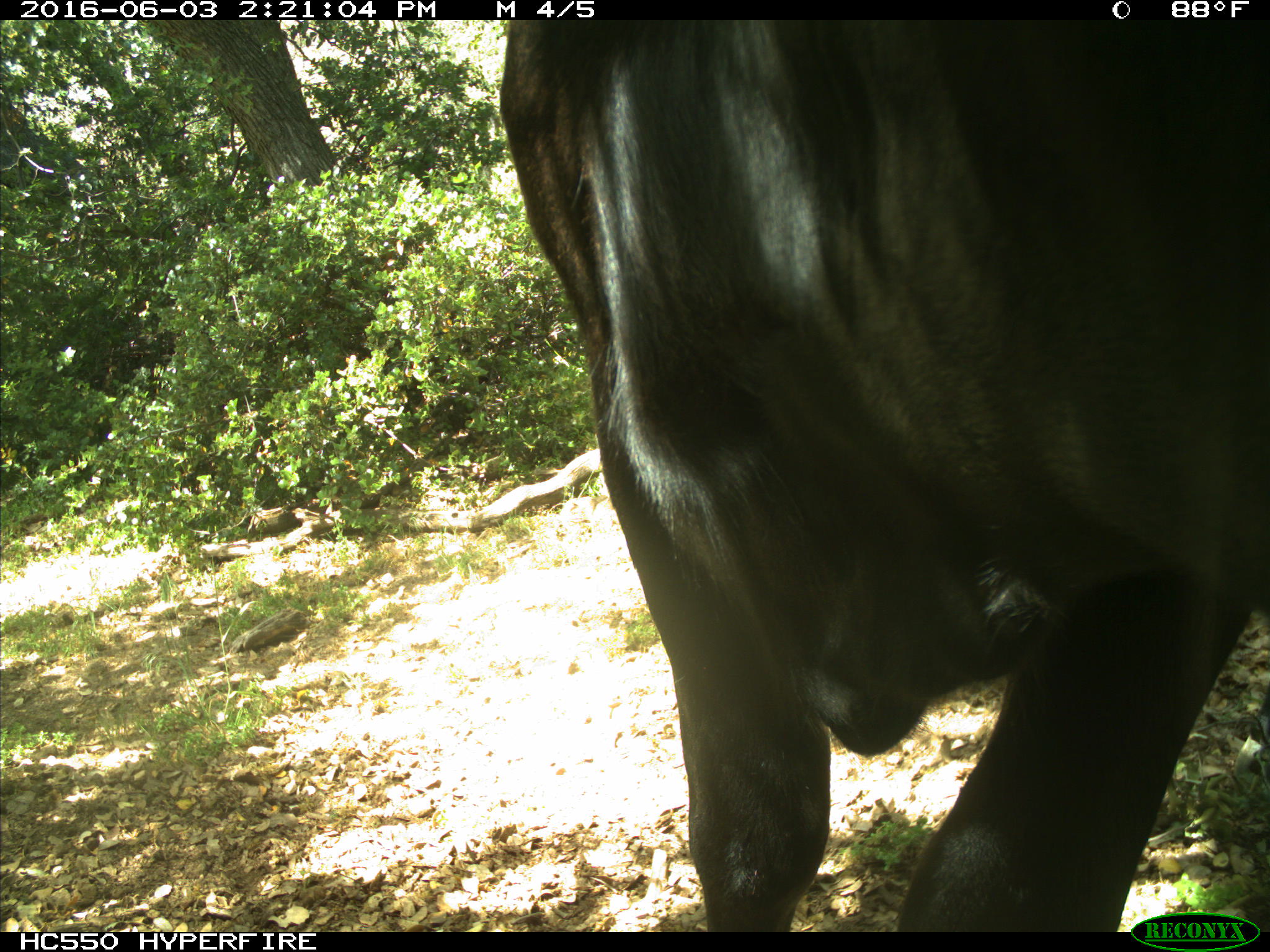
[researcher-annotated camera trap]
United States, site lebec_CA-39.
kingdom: Animalia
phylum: Chordata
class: Mammalia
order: Artiodactyla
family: Bovidae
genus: Bos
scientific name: Bos taurus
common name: domestic cow